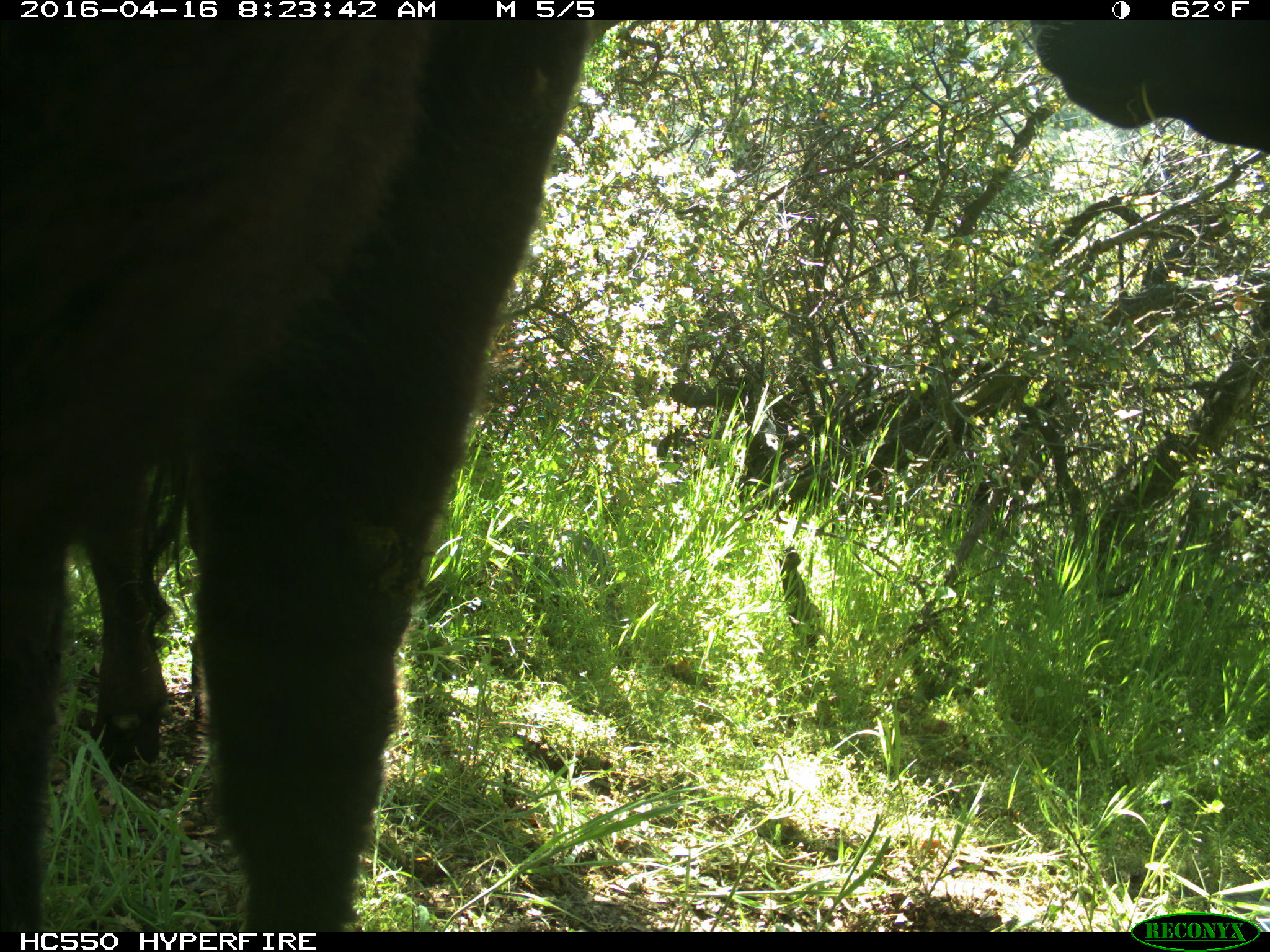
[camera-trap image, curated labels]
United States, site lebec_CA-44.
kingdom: Animalia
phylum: Chordata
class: Mammalia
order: Artiodactyla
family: Bovidae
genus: Bos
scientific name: Bos taurus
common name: domestic cow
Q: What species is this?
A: Bos taurus (domestic cow).